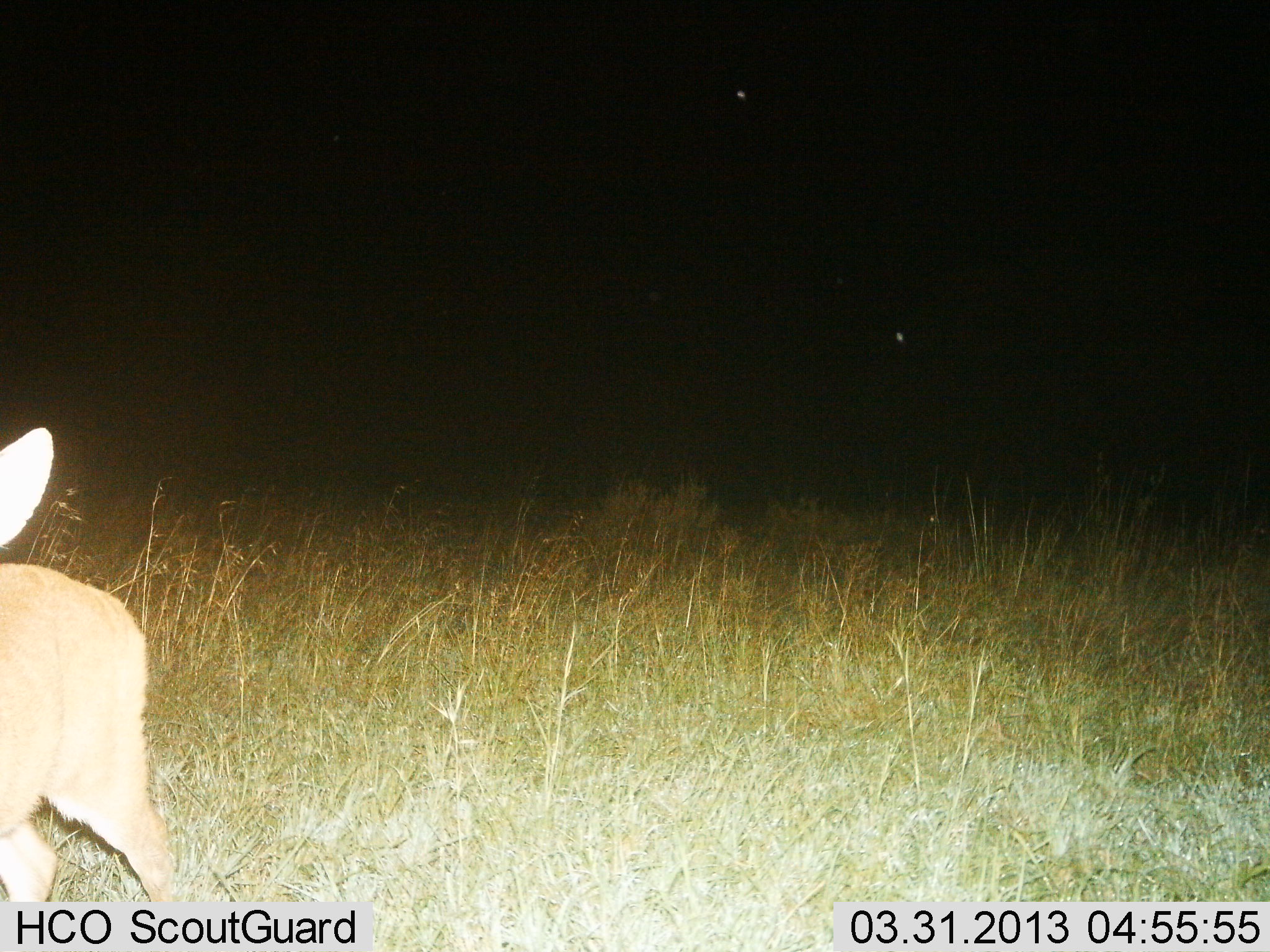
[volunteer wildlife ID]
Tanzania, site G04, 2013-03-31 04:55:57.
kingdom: Animalia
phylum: Chordata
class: Mammalia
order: Artiodactyla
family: Bovidae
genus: Redunca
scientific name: Redunca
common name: reedbuck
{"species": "reedbuck (Redunca)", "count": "1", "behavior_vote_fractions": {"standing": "92%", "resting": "0%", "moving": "8%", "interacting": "0%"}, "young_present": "0%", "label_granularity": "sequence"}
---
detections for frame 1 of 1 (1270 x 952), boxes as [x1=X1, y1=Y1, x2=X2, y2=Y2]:
animal: [x1=1, y1=429, x2=180, y2=903]